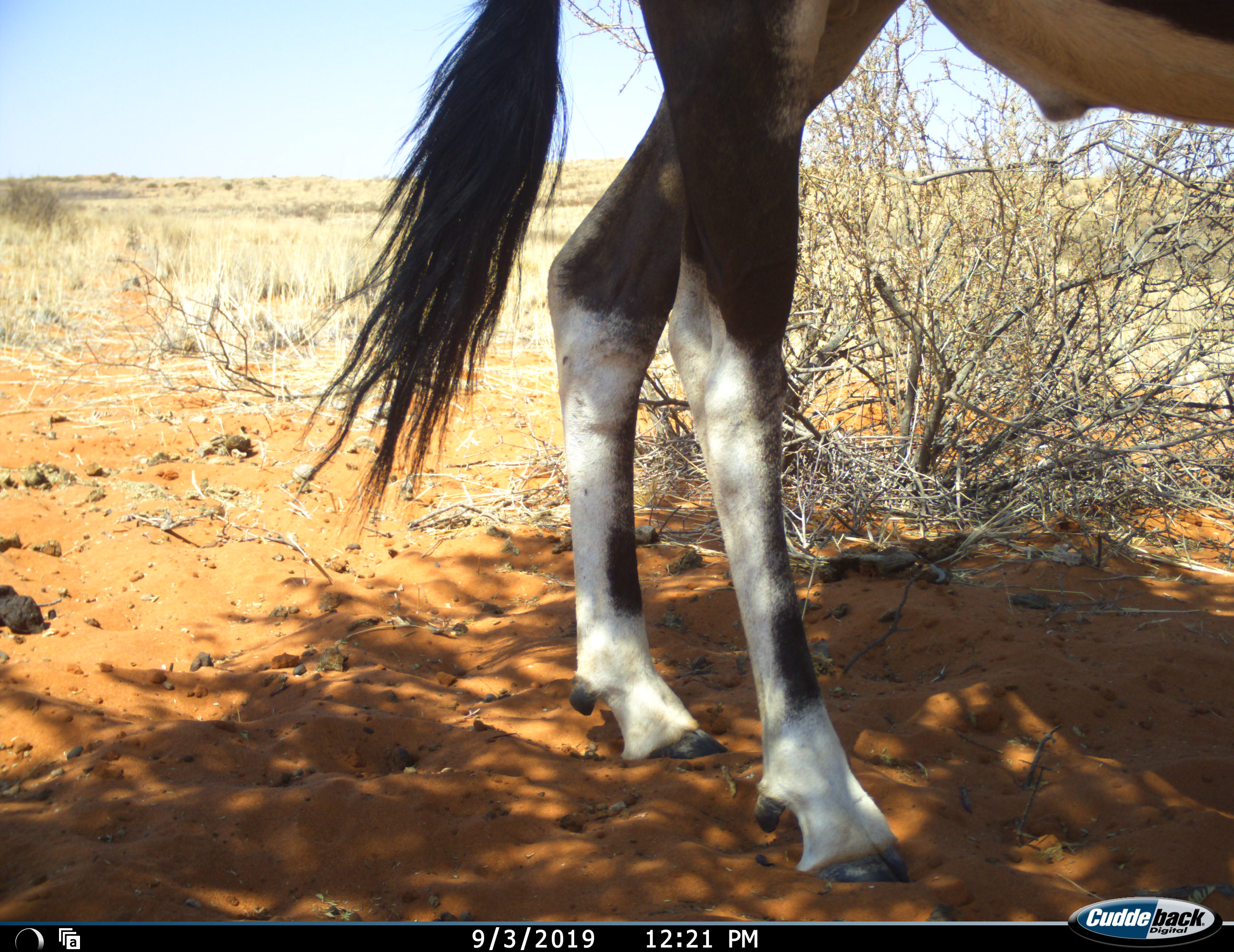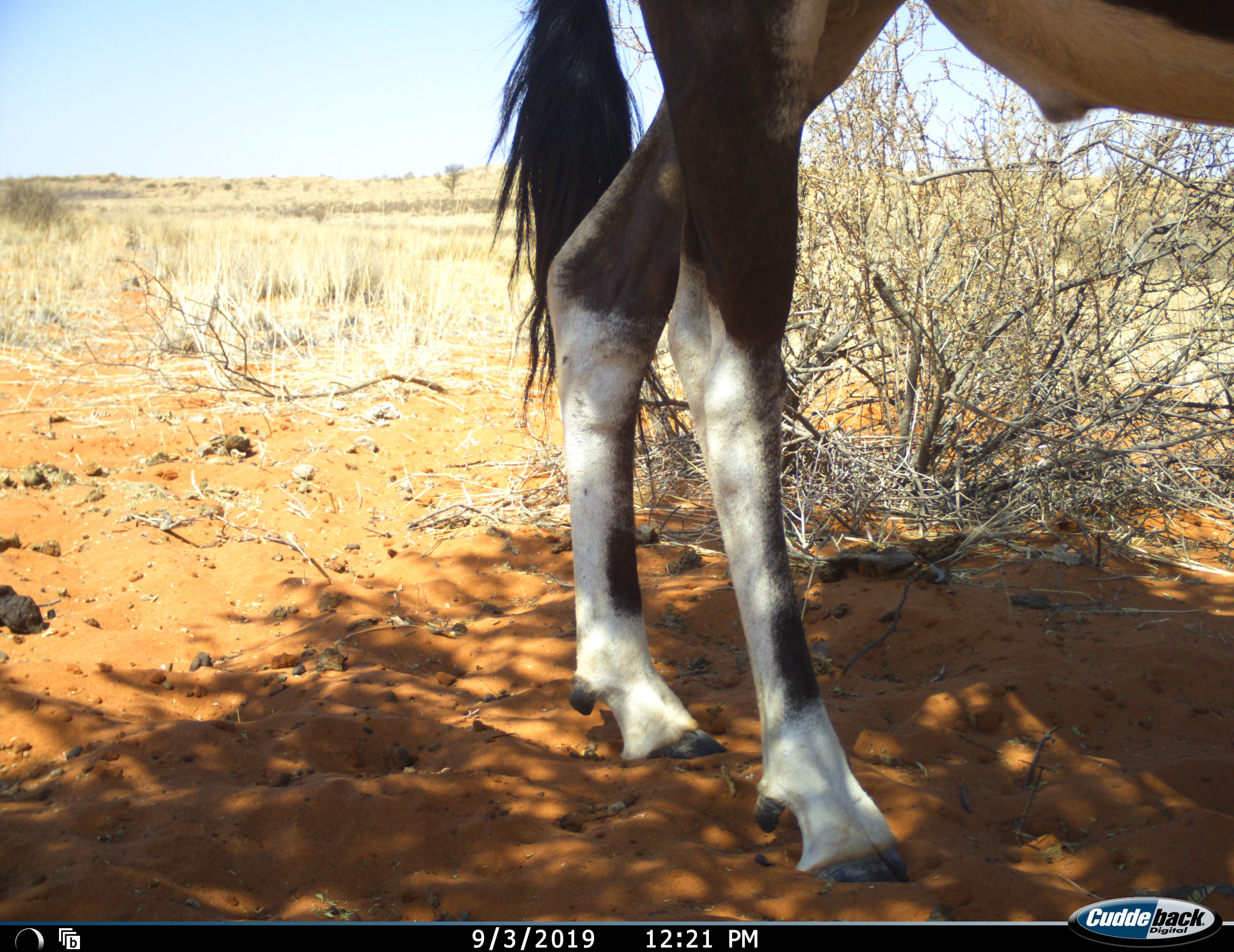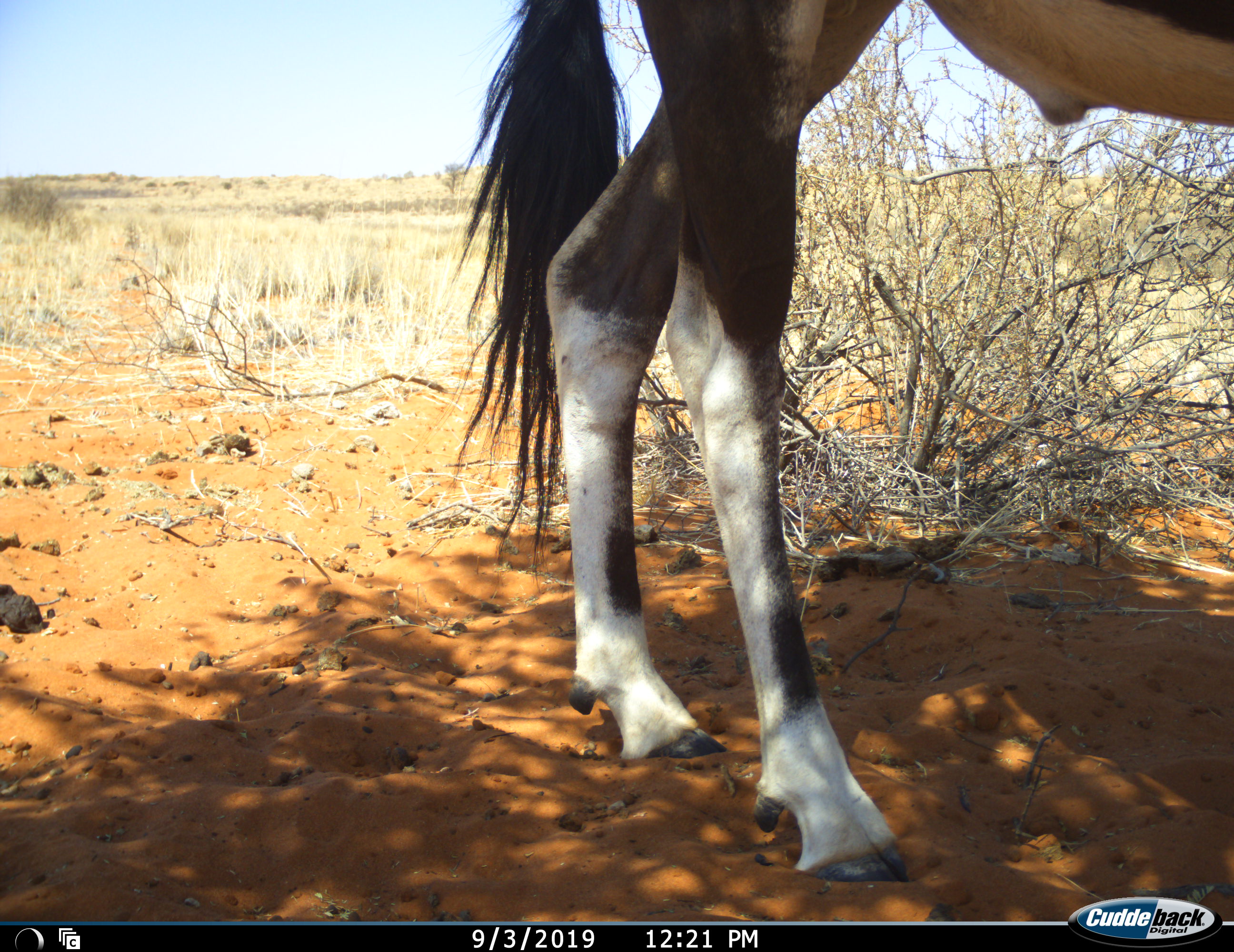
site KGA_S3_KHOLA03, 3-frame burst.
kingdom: Animalia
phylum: Chordata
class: Mammalia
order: Artiodactyla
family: Bovidae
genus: Oryx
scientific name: Oryx gazella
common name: gemsbok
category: oryx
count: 1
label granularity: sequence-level